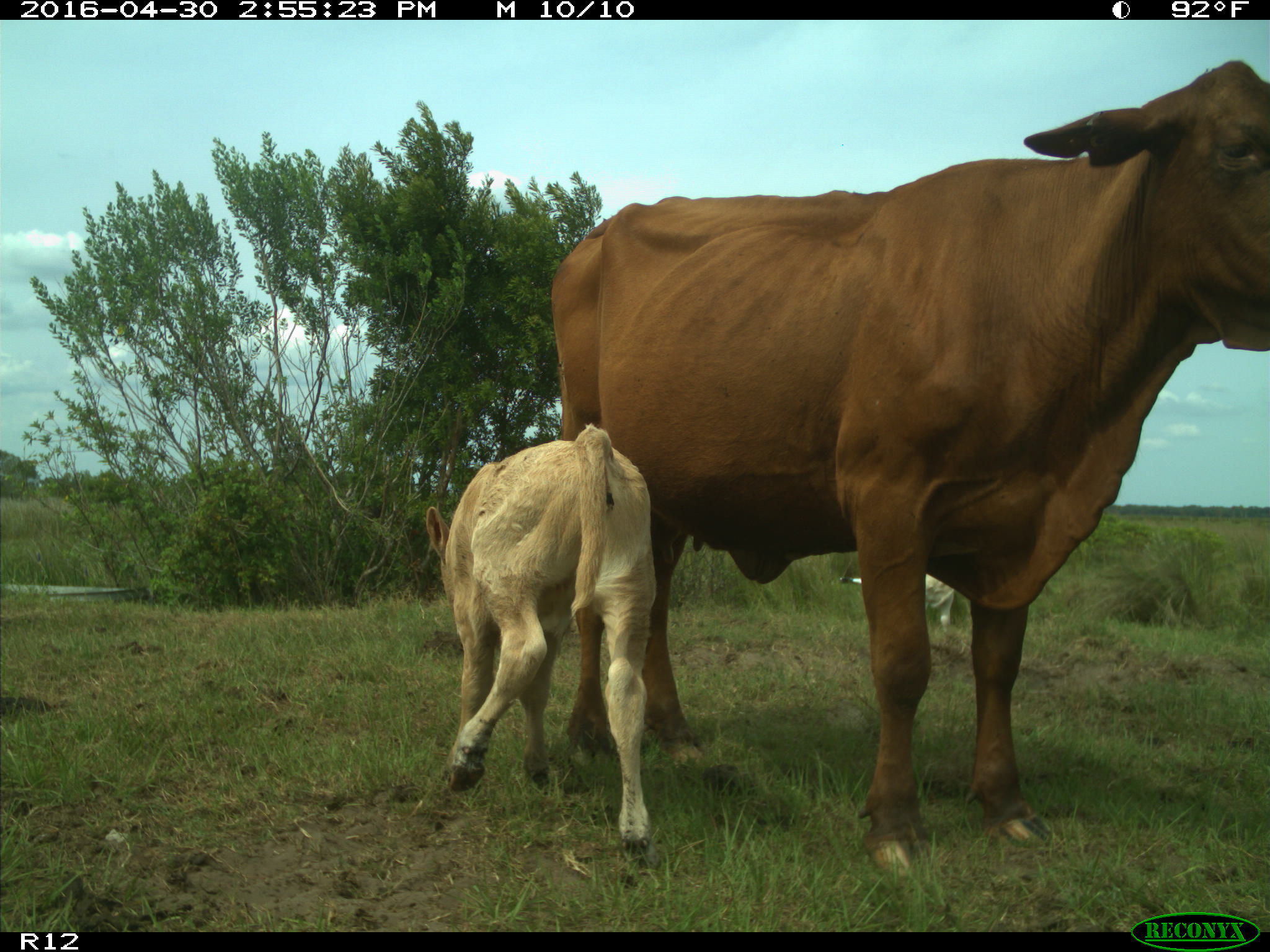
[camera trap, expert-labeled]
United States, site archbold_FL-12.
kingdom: Animalia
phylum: Chordata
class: Mammalia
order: Artiodactyla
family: Bovidae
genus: Bos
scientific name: Bos taurus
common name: domestic cow